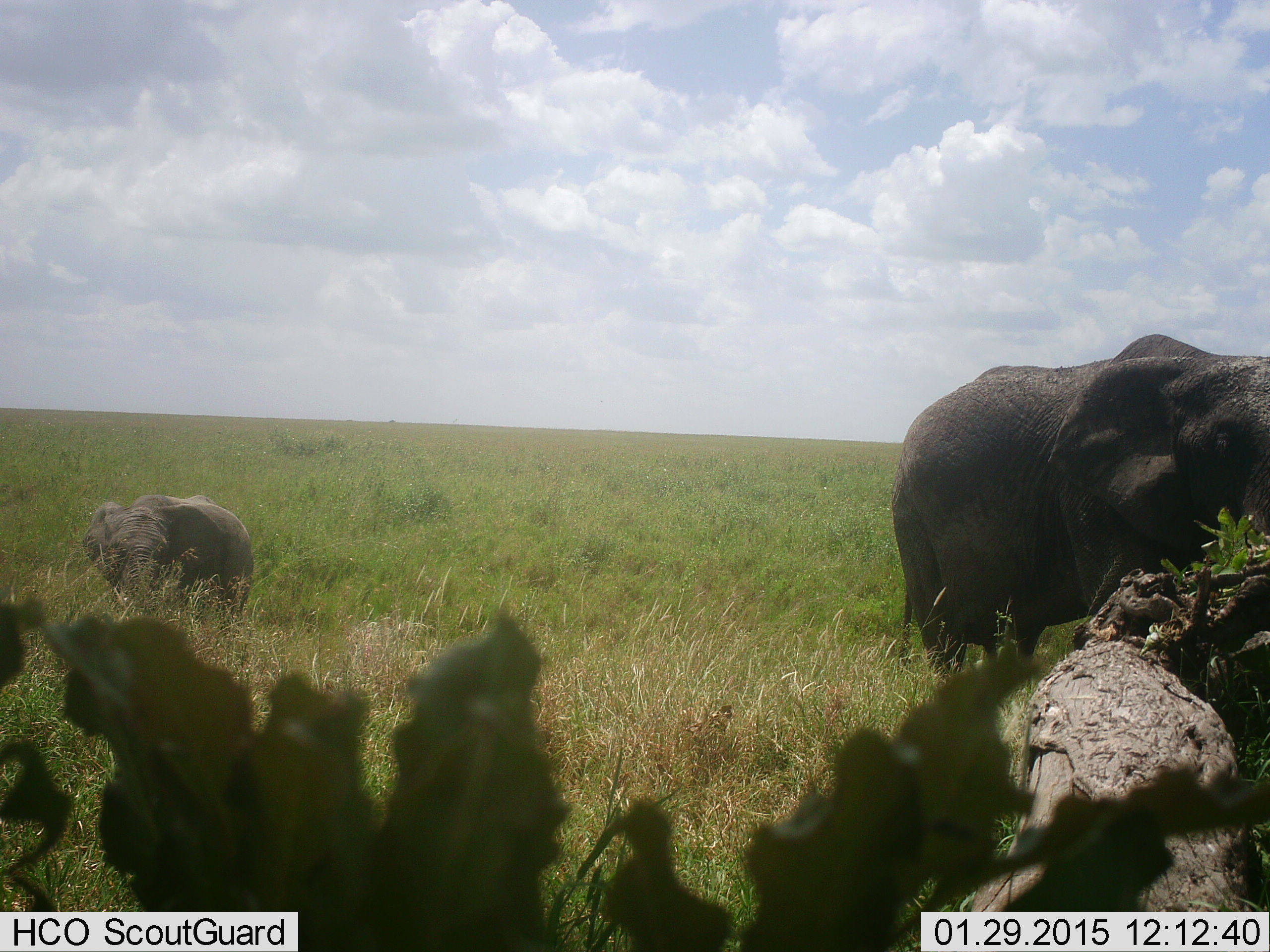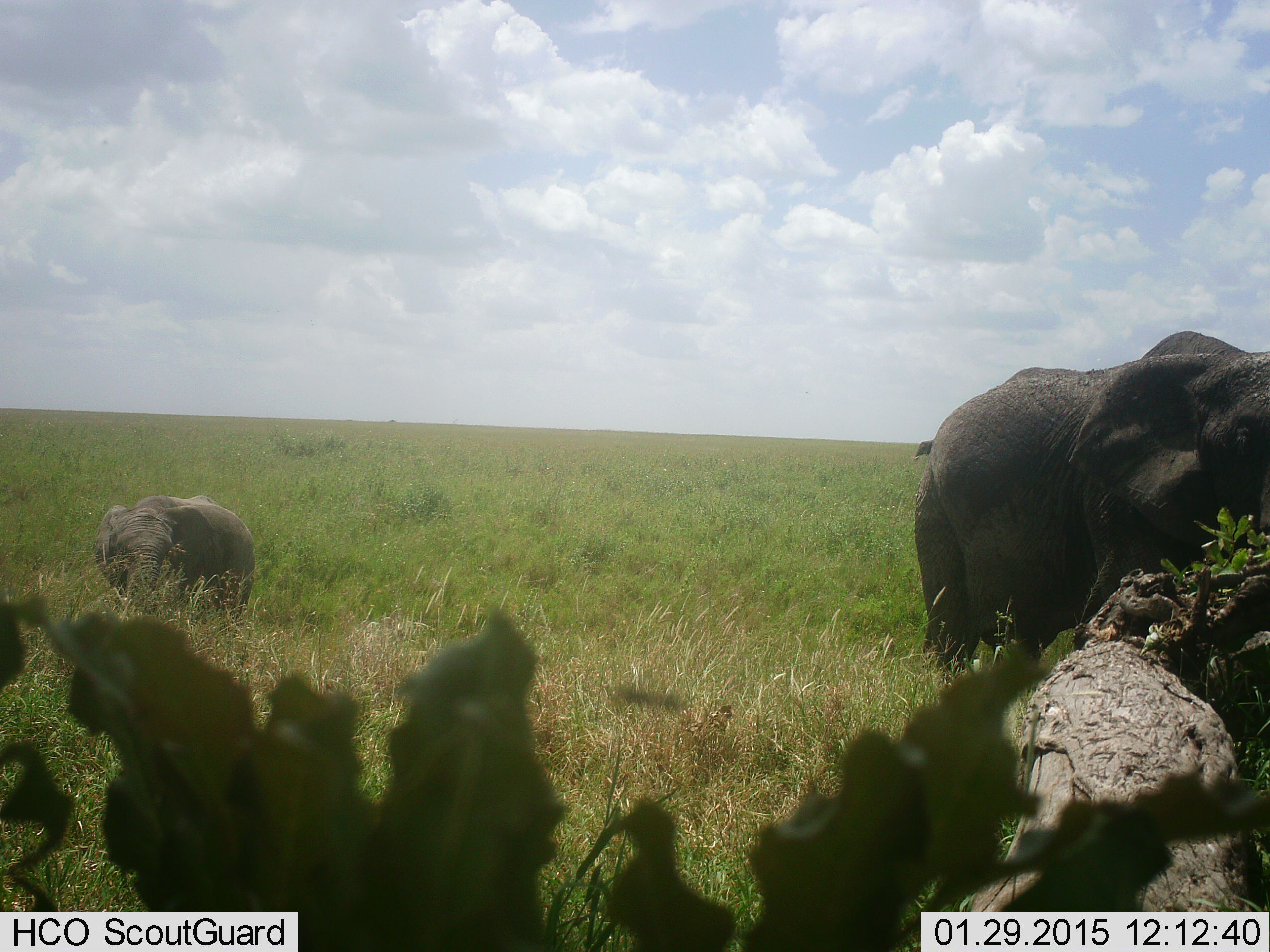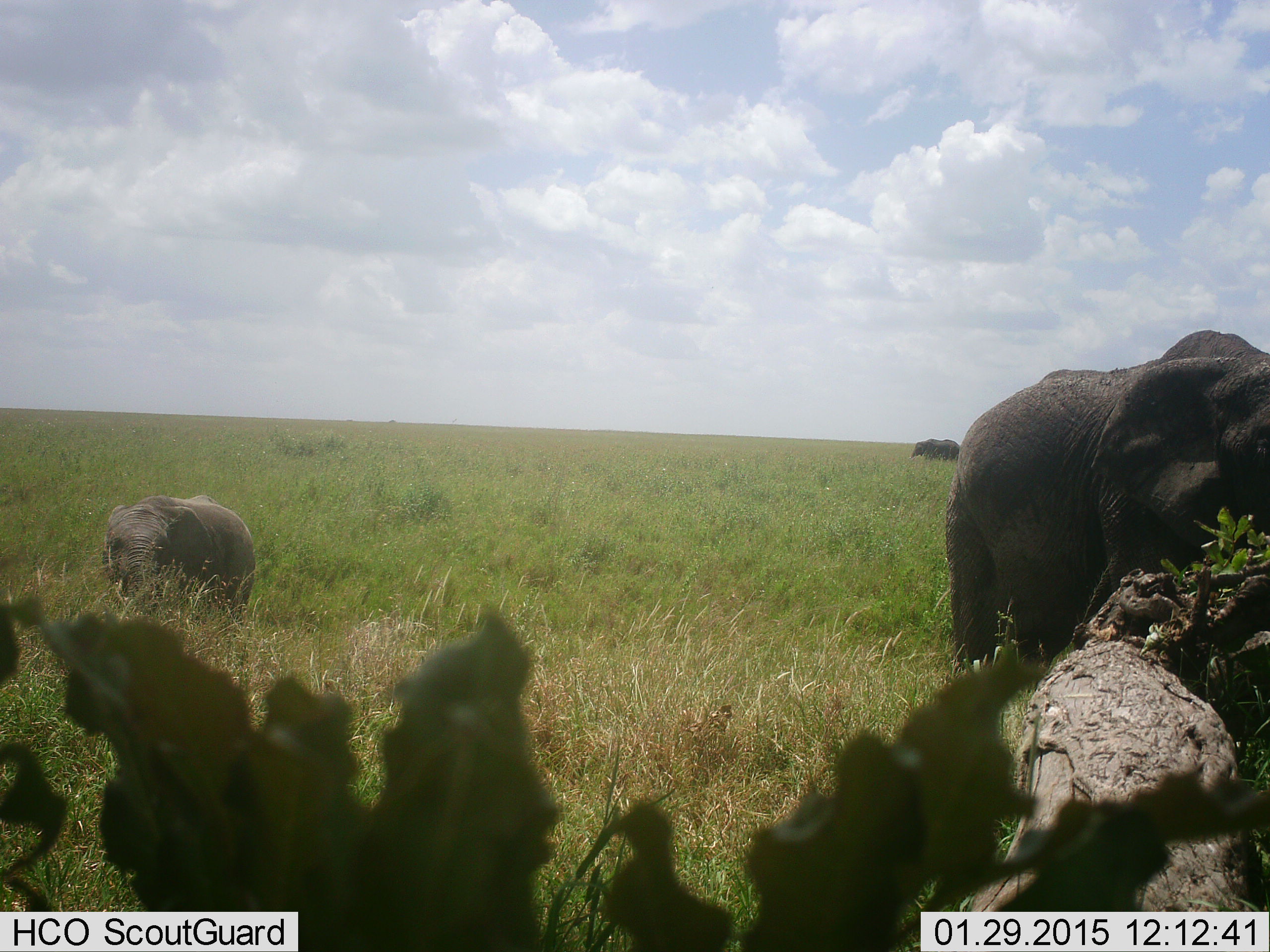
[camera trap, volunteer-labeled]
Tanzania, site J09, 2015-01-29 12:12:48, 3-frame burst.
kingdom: Animalia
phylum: Chordata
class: Mammalia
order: Proboscidea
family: Elephantidae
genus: Loxodonta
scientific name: Loxodonta africana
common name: african bush elephant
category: elephant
Elephant (african bush elephant) (Loxodonta africana), count 2. Behavior (volunteer vote fractions): standing 91%, resting 0%, moving 9%, interacting 0%. Young present (vote fraction): 64%. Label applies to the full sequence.